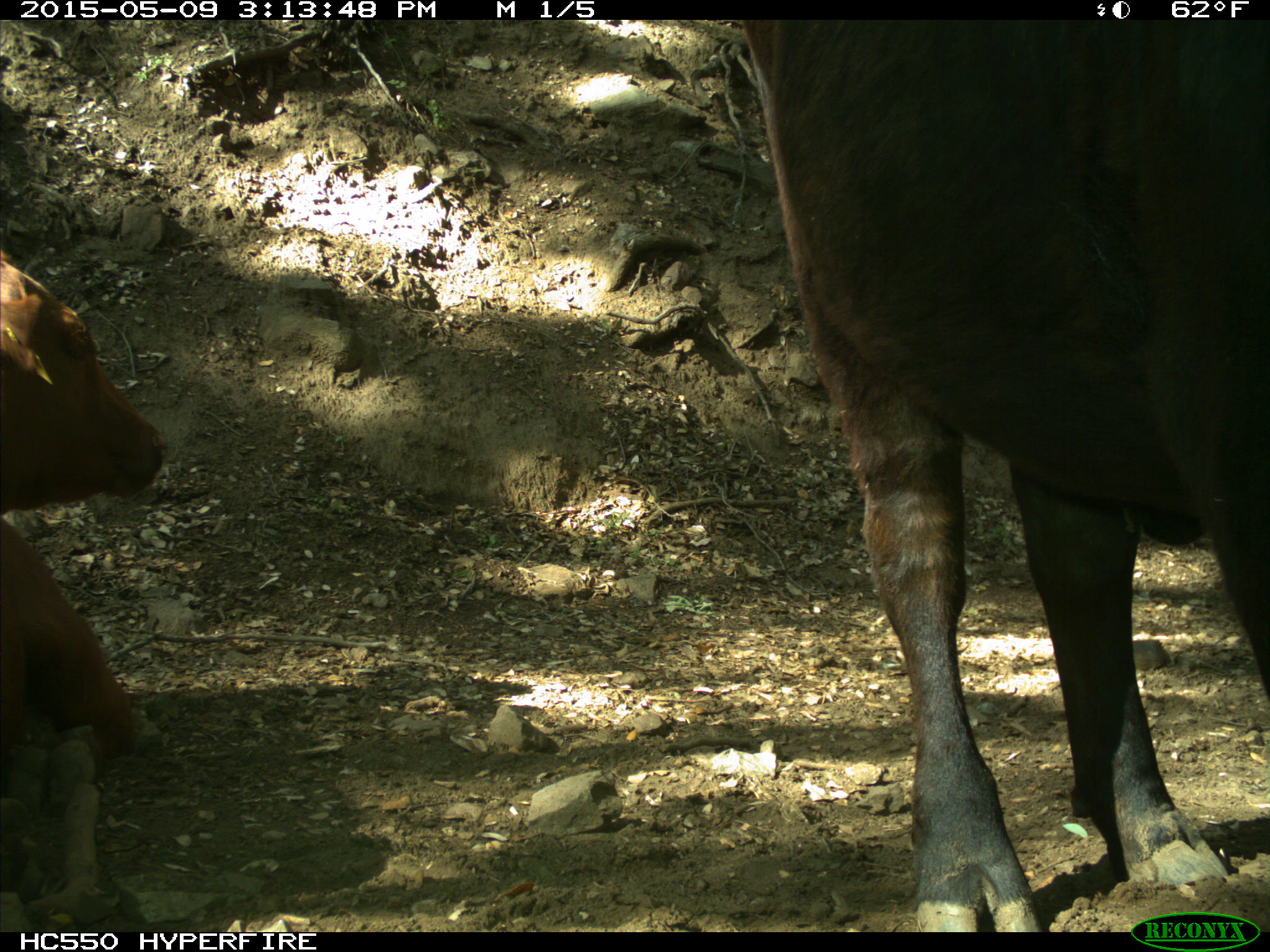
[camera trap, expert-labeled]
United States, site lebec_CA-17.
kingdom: Animalia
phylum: Chordata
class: Mammalia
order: Artiodactyla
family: Bovidae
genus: Bos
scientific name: Bos taurus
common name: domestic cow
Bos taurus (domestic cow).